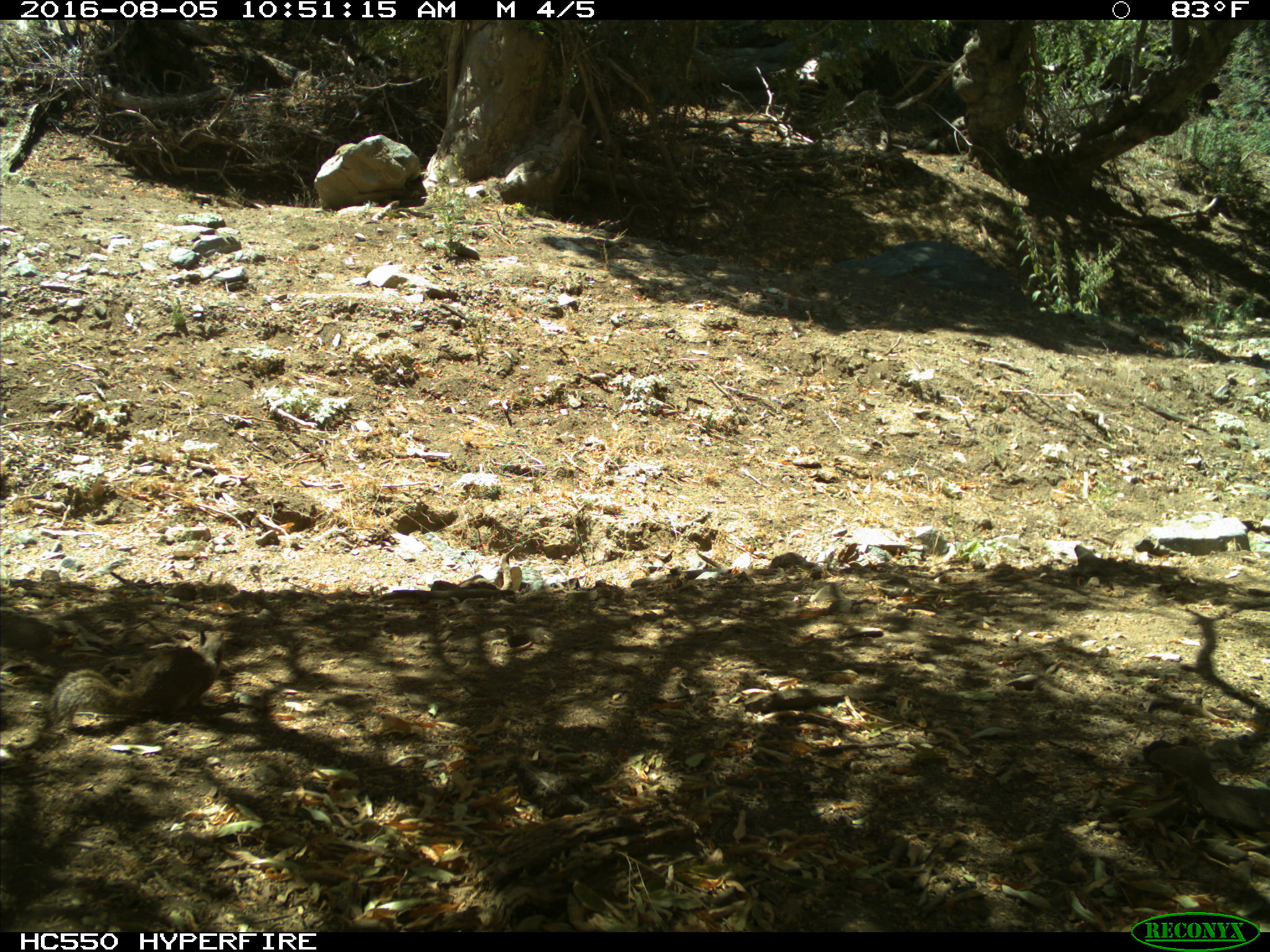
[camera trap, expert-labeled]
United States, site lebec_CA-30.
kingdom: Animalia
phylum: Chordata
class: Mammalia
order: Rodentia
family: Sciuridae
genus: Otospermophilus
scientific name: Otospermophilus beecheyi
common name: california ground squirrel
Otospermophilus beecheyi (california ground squirrel).